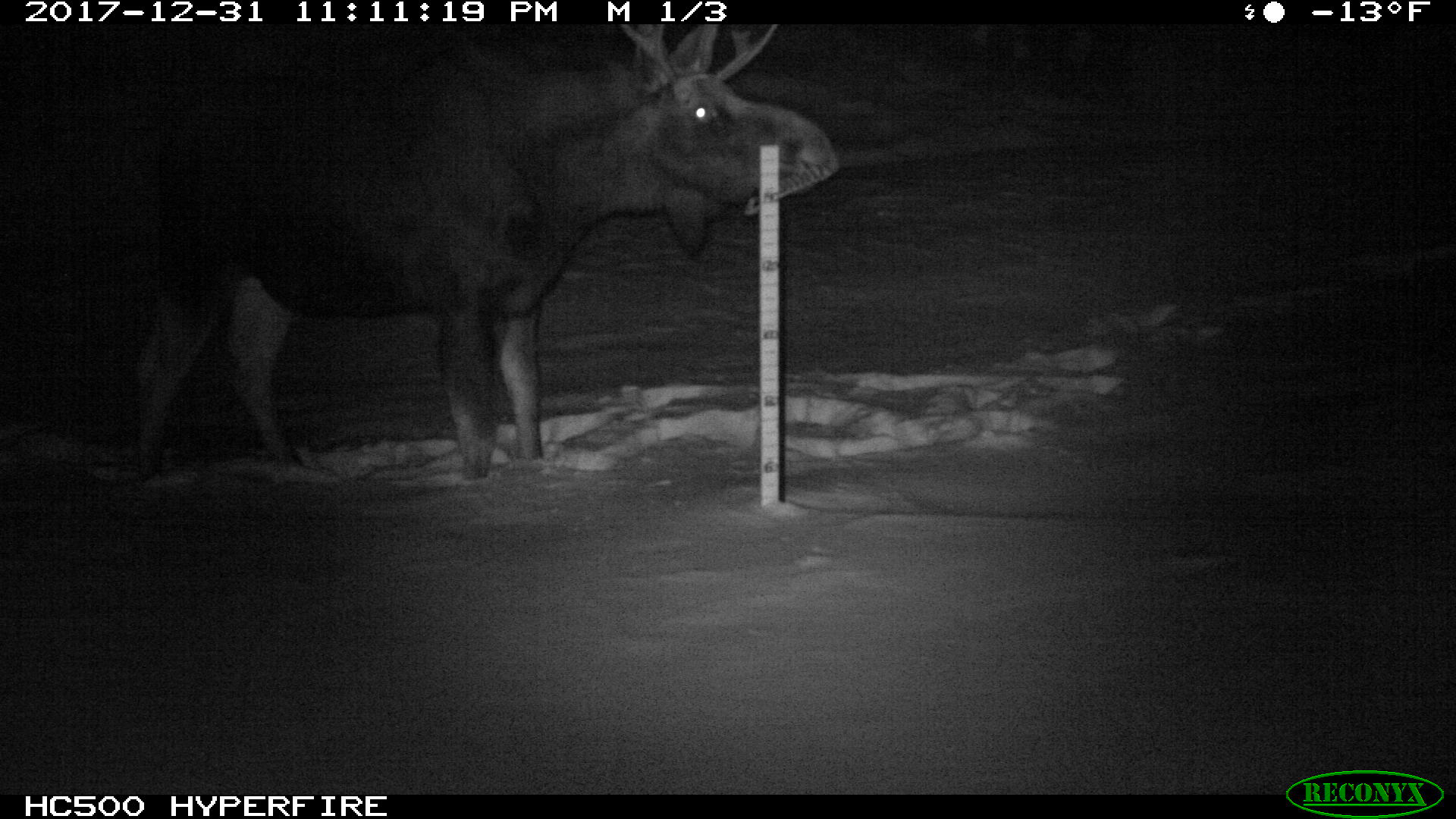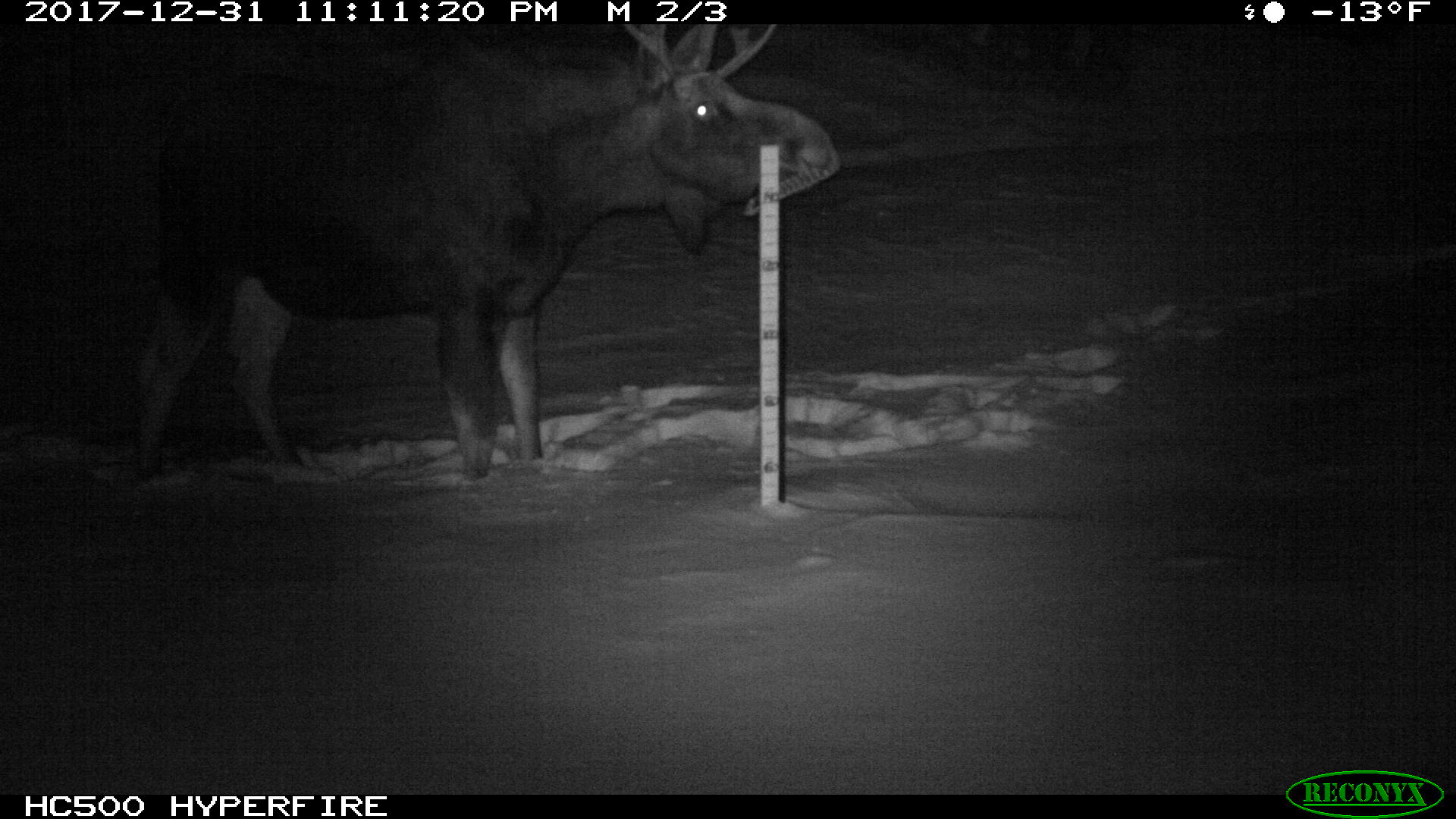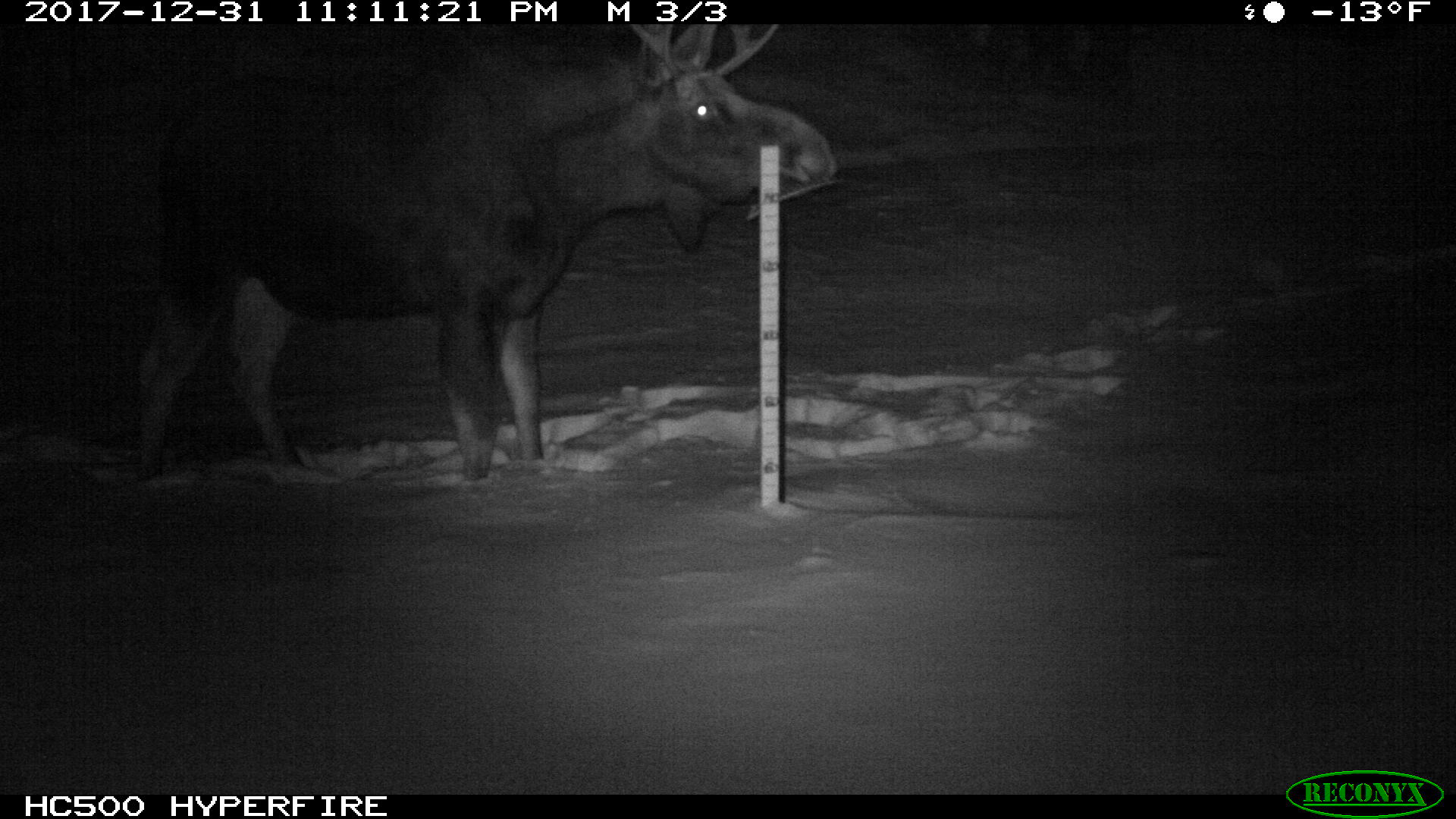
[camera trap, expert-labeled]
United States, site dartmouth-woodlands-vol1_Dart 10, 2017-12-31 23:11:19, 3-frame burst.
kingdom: Animalia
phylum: Chordata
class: Mammalia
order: Artiodactyla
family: Cervidae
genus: Alces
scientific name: Alces alces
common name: moose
Moose (Alces alces).